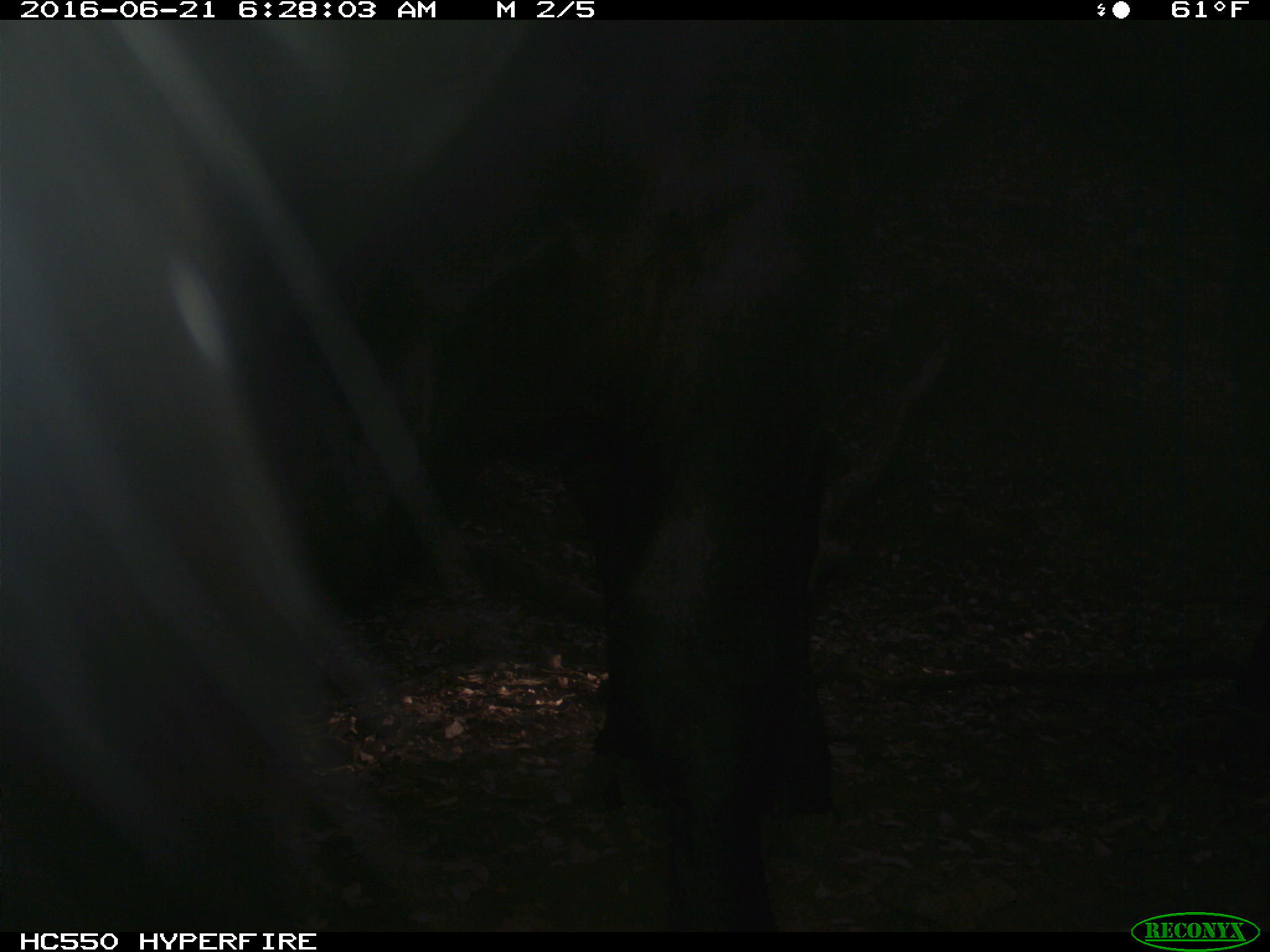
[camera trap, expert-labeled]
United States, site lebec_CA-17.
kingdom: Animalia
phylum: Chordata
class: Mammalia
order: Artiodactyla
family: Bovidae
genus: Bos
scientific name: Bos taurus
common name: domestic cow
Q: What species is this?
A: Bos taurus (domestic cow).